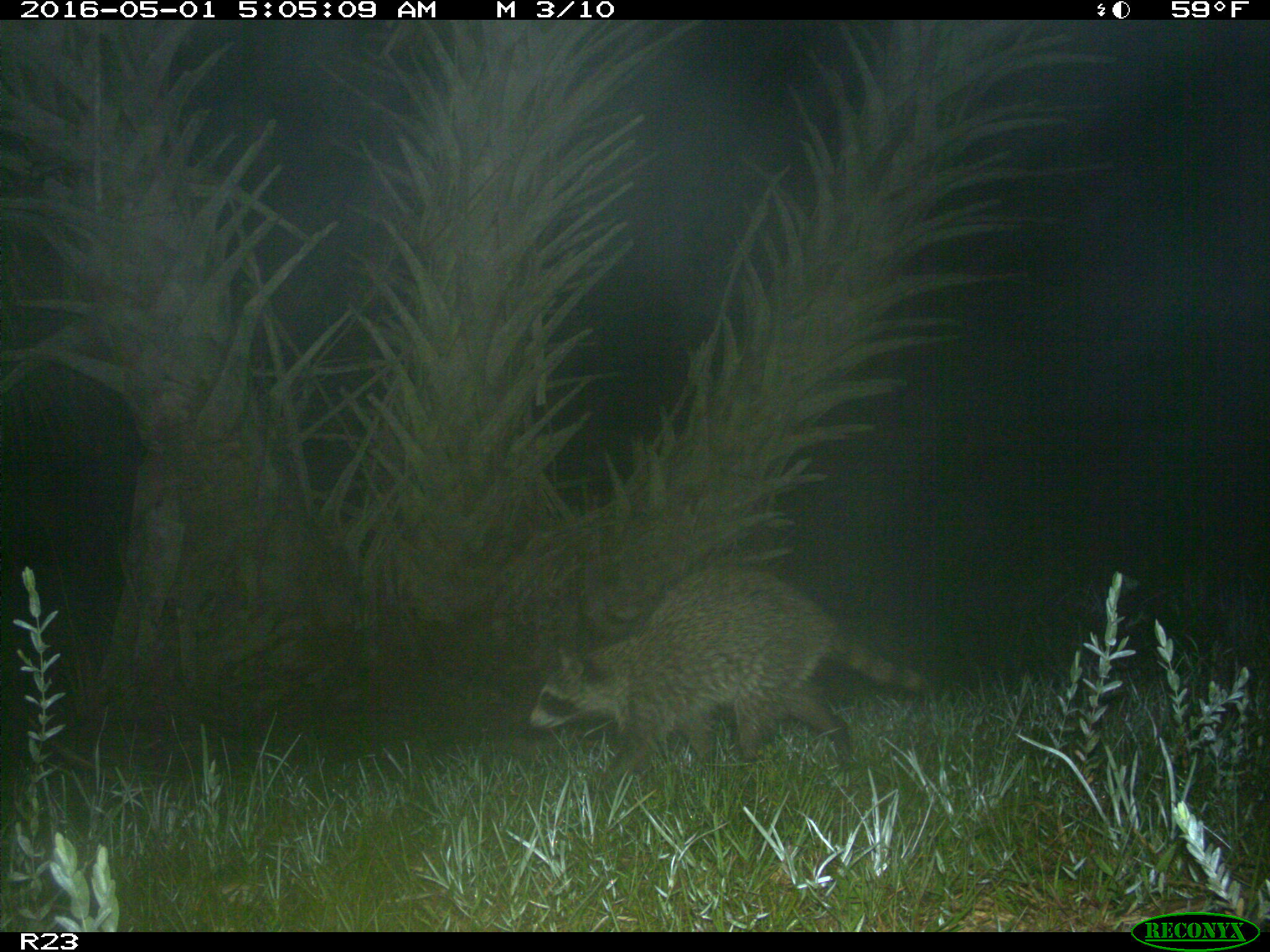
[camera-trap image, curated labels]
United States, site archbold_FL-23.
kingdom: Animalia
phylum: Chordata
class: Mammalia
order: Carnivora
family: Procyonidae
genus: Procyon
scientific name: Procyon lotor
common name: common raccoon